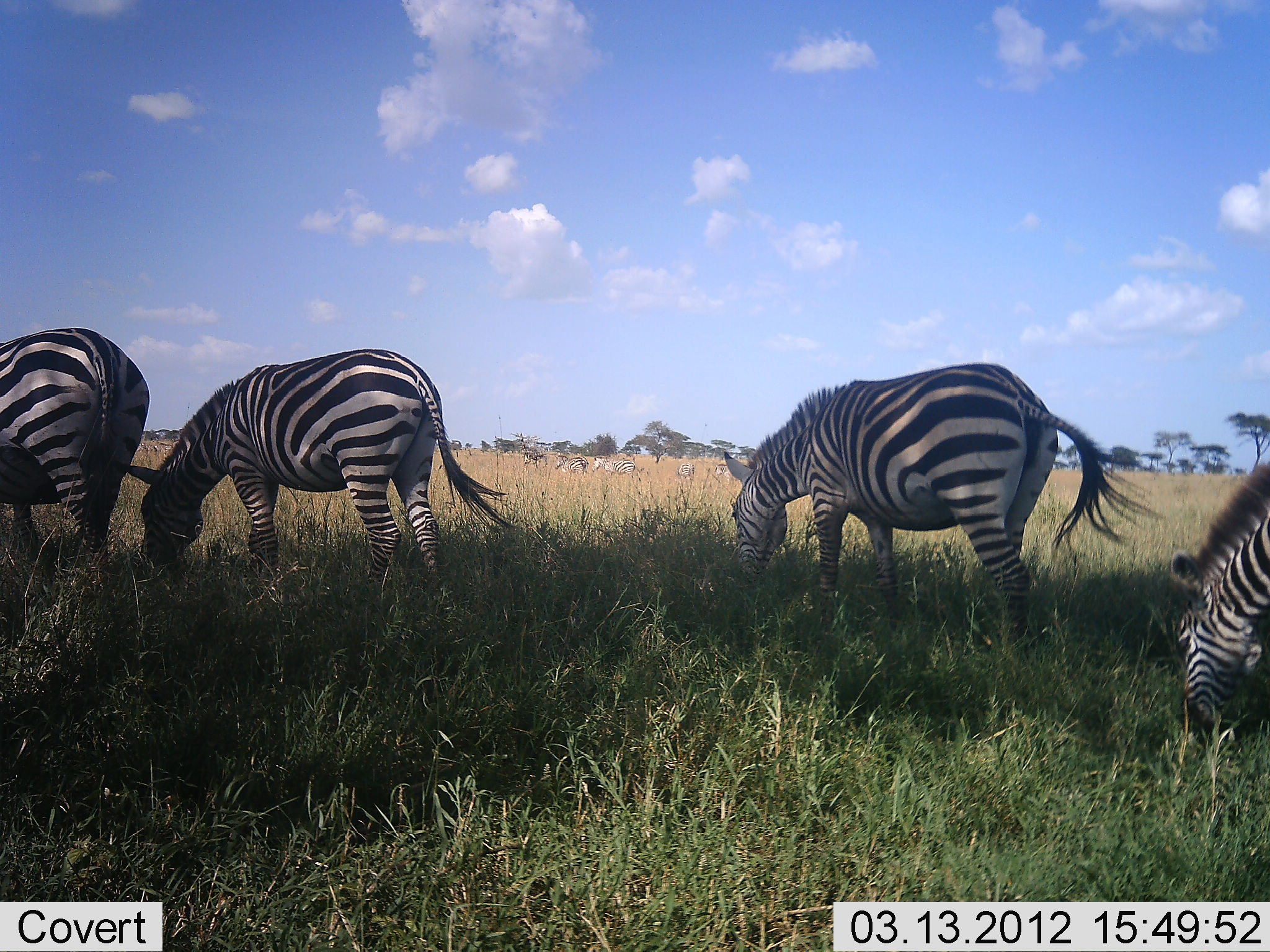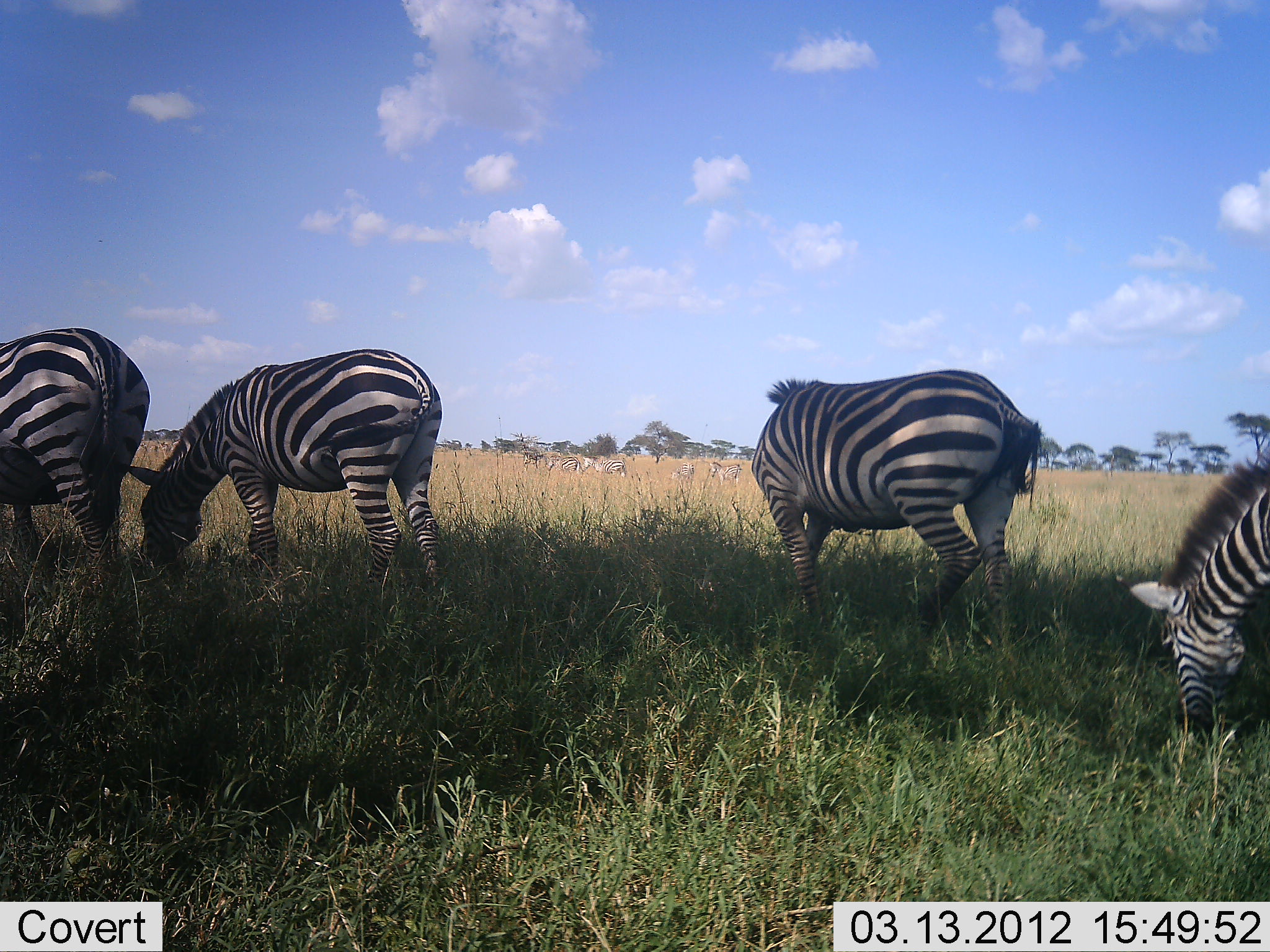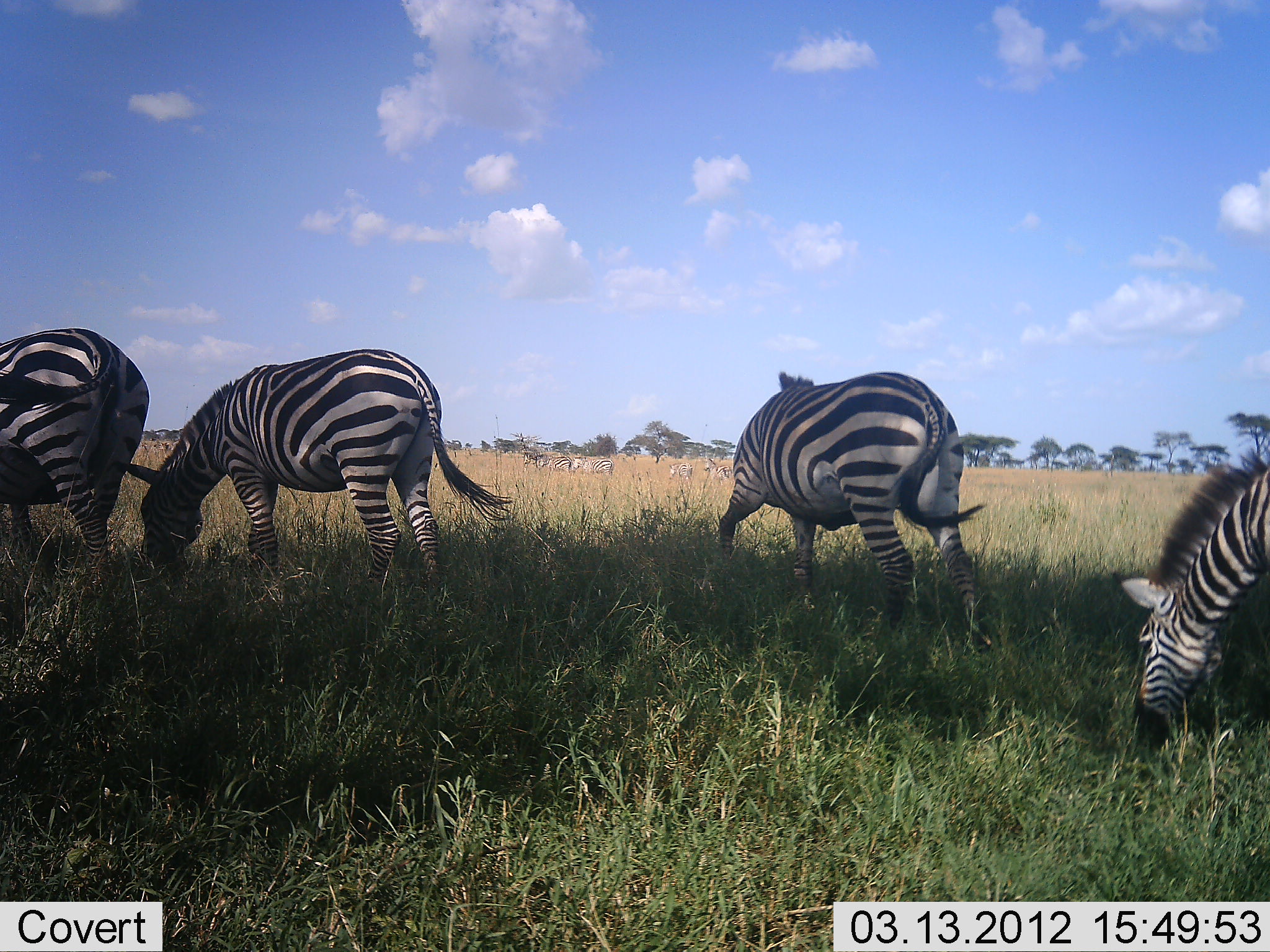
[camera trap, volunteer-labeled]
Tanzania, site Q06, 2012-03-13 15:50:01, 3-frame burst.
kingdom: Animalia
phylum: Chordata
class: Mammalia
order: Perissodactyla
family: Equidae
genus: Equus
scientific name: Equus quagga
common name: plains zebra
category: zebra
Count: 4.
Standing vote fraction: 25%.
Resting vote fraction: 0%.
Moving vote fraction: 25%.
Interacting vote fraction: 0%.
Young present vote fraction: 0%.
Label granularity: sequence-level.